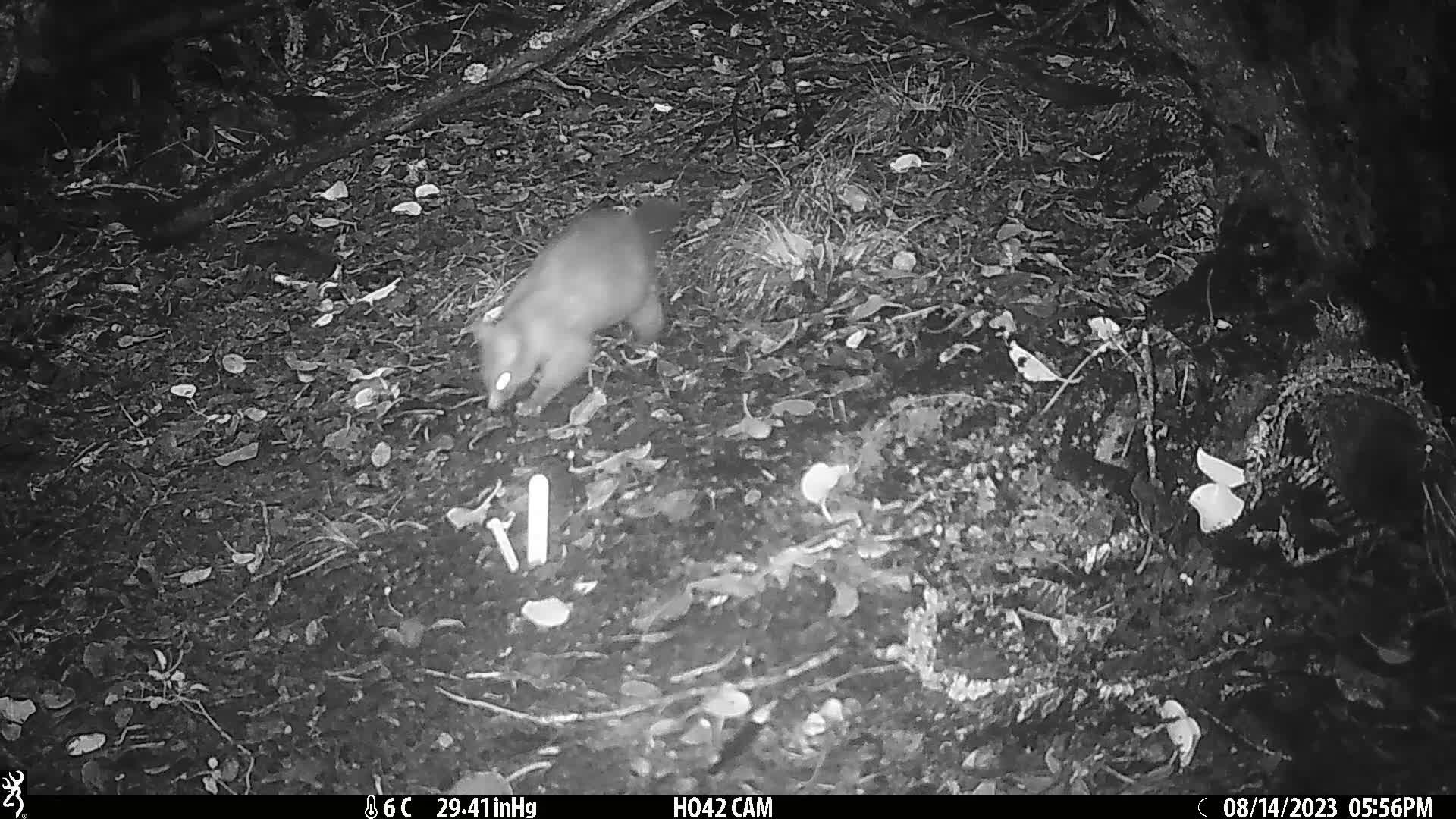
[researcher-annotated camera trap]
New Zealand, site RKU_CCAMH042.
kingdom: Animalia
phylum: Chordata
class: Mammalia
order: Diprotodontia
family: Phalangeridae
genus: Trichosurus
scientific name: Trichosurus vulpecula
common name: common brushtail possum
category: possum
Possum (common brushtail possum) (Trichosurus vulpecula).